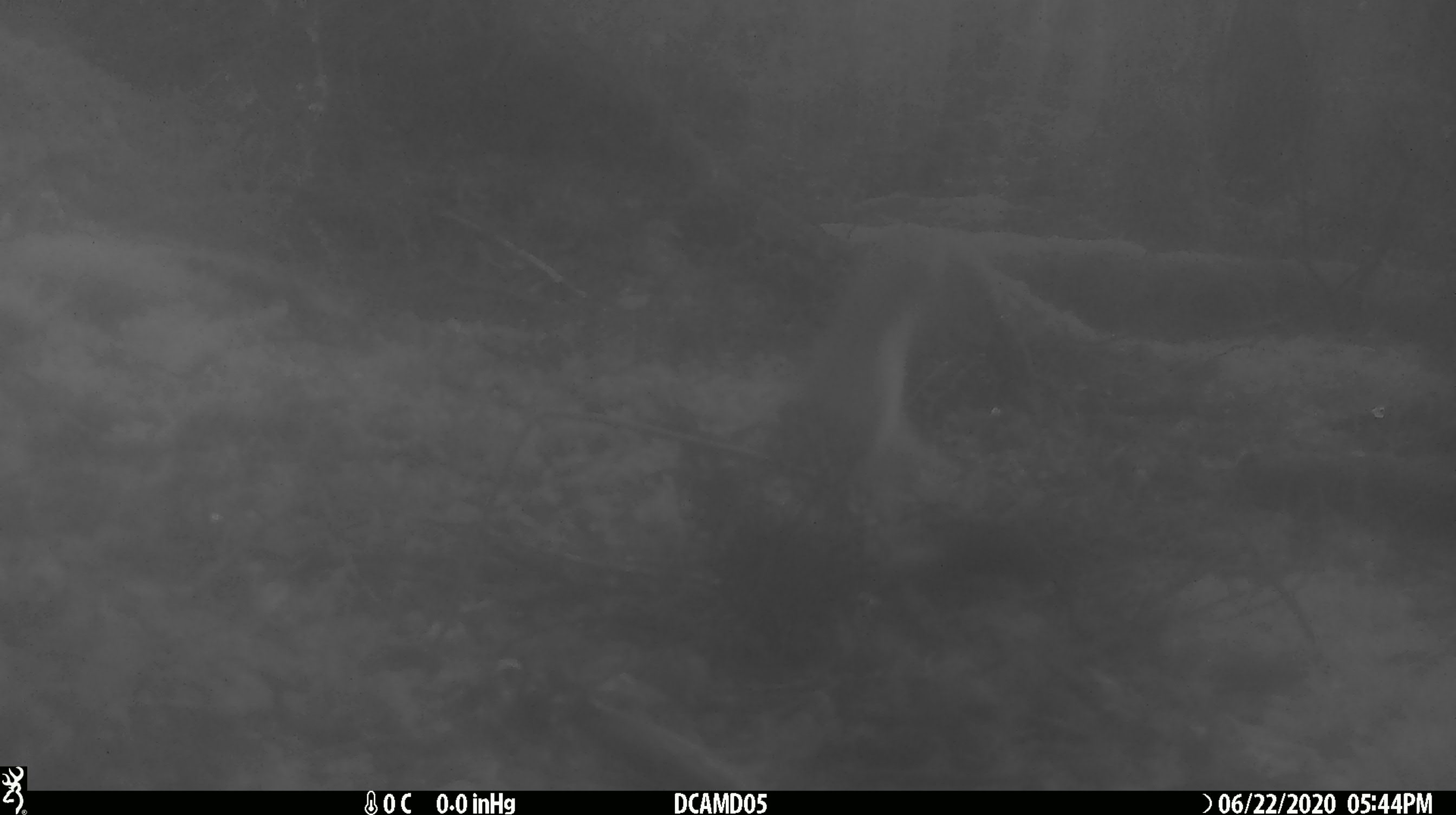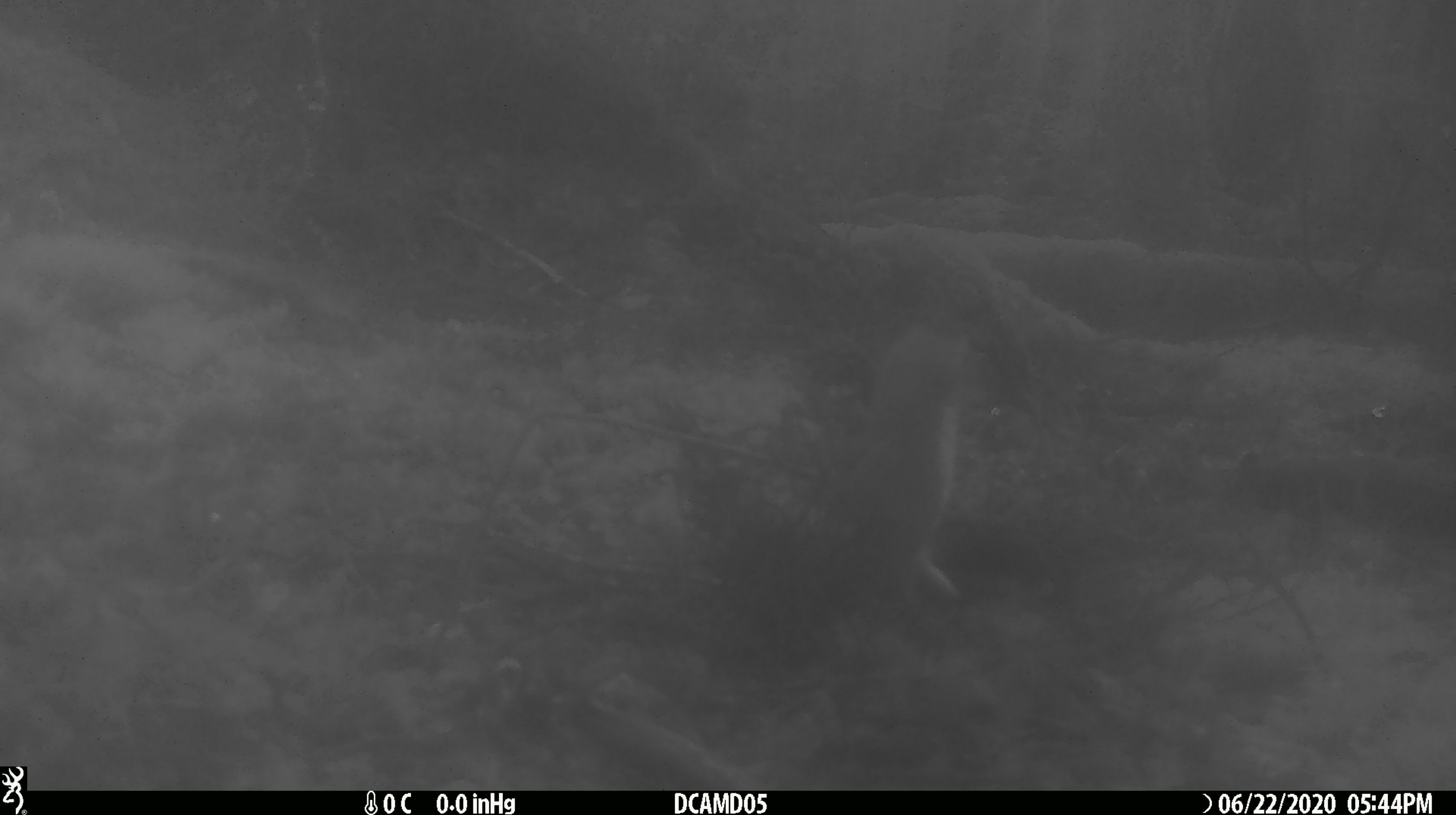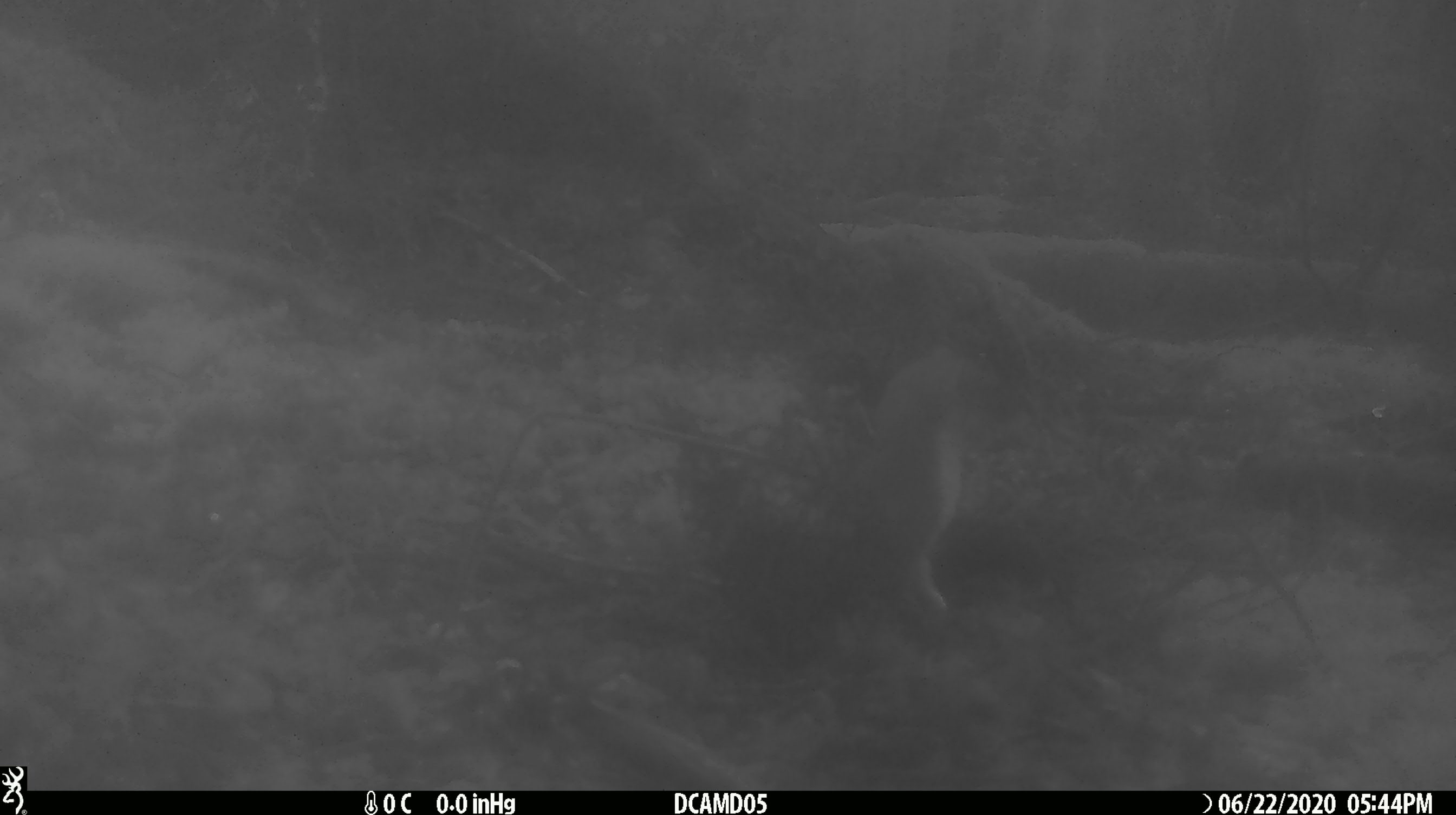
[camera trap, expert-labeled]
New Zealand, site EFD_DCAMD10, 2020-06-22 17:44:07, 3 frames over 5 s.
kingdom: Animalia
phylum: Chordata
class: Mammalia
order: Carnivora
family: Mustelidae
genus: Mustela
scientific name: Mustela erminea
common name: stoat